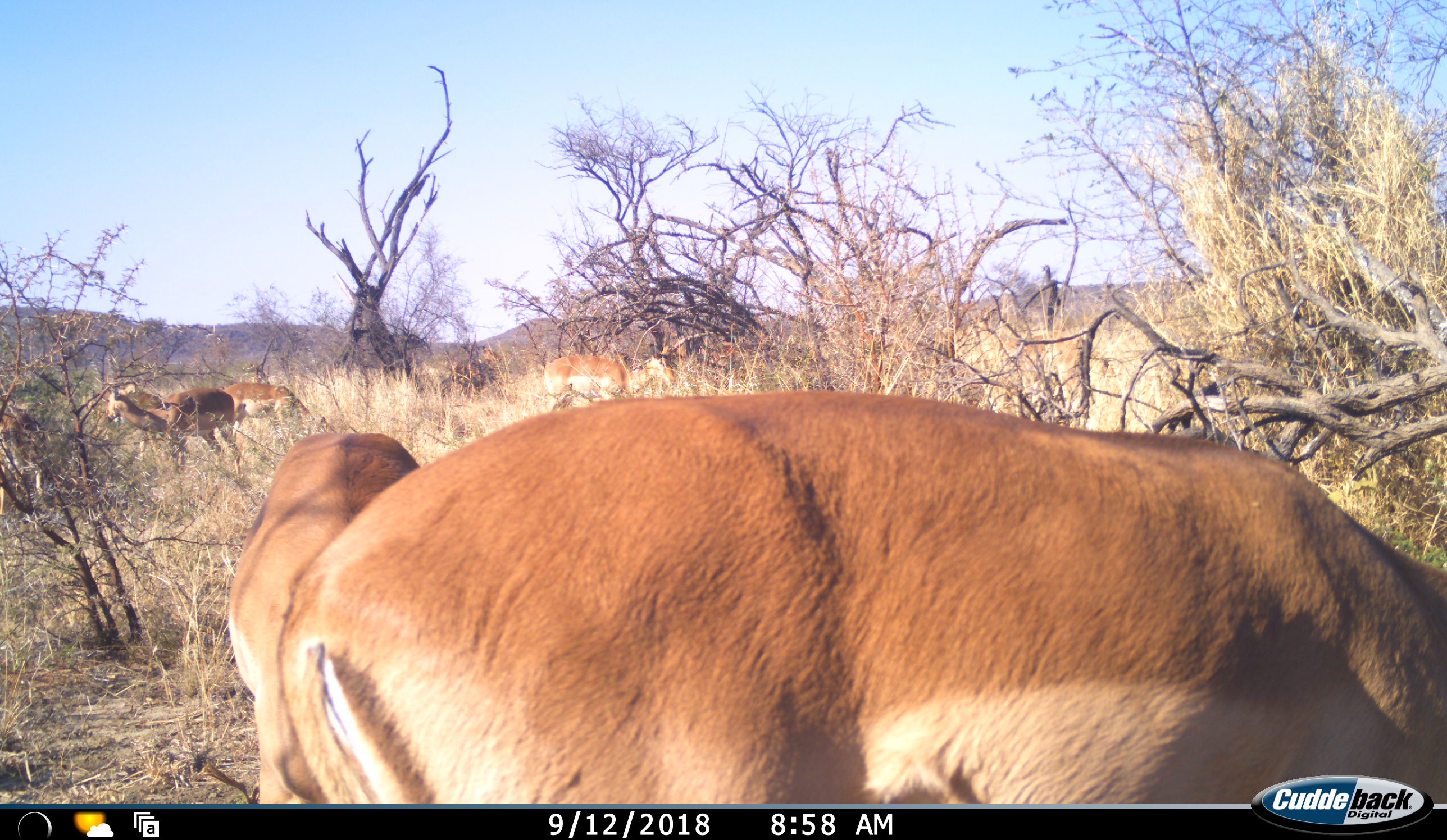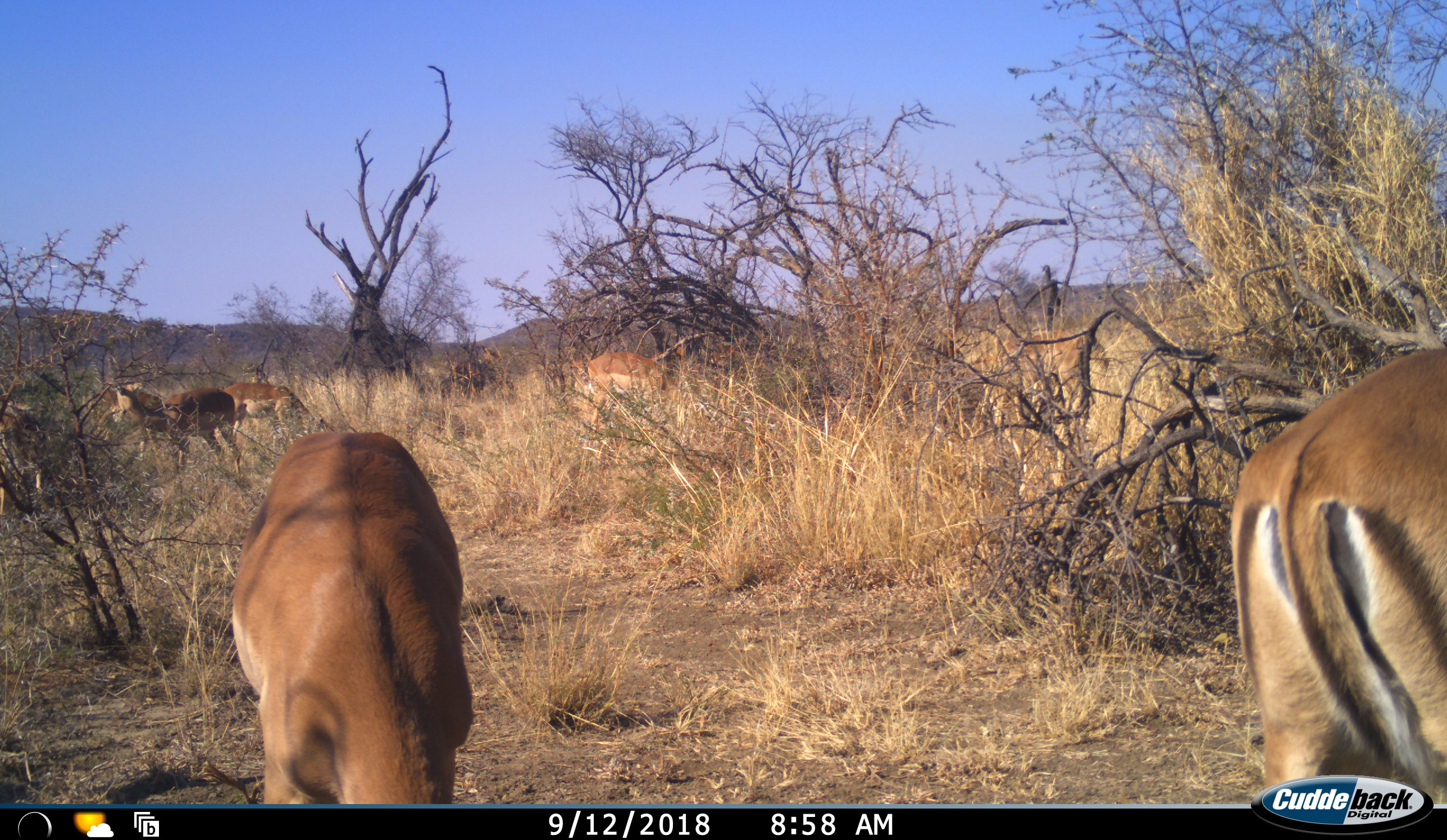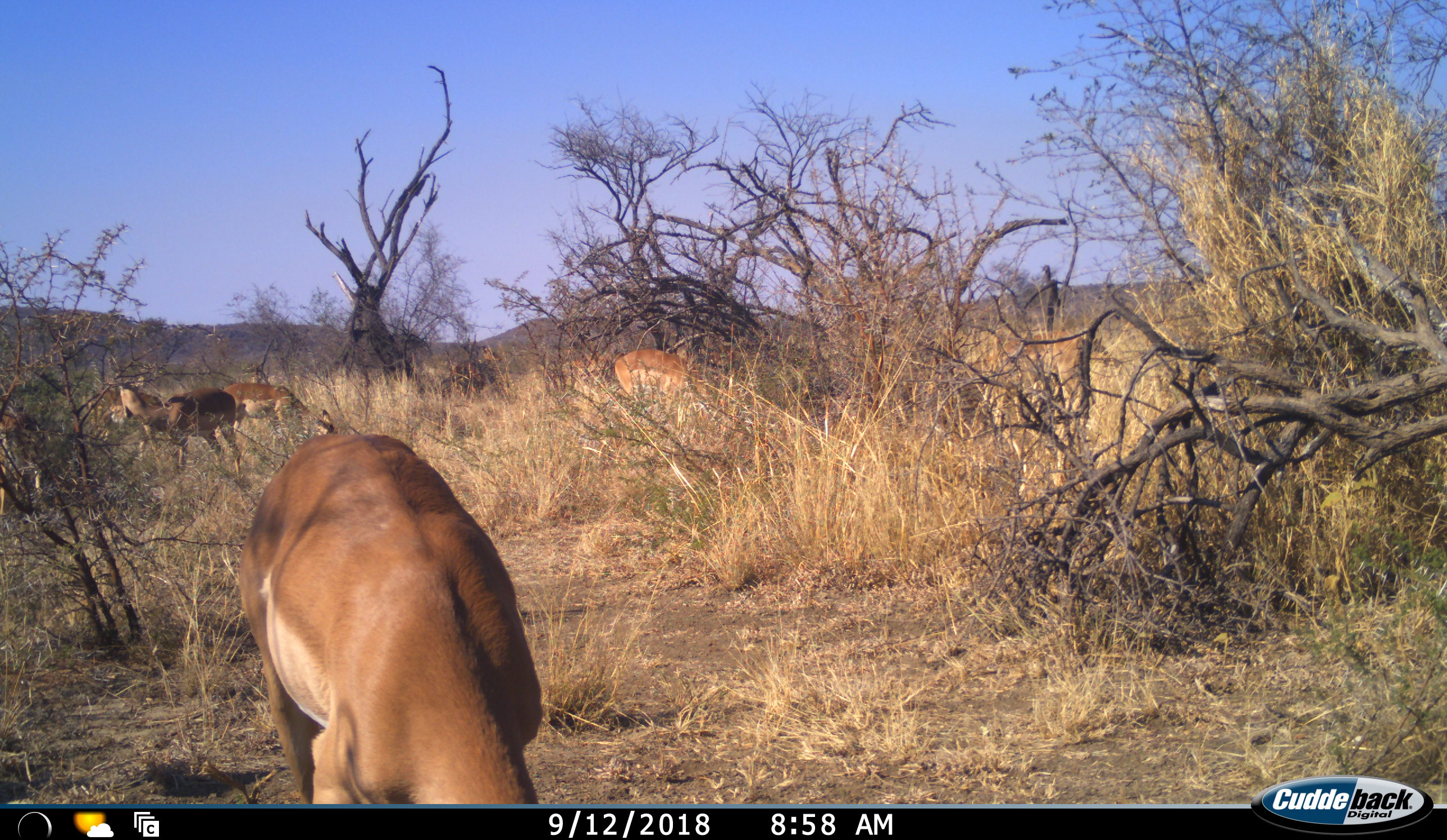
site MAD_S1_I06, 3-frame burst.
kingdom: Animalia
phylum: Chordata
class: Mammalia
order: Artiodactyla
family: Bovidae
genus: Aepyceros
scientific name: Aepyceros melampus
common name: impala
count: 7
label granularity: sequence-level